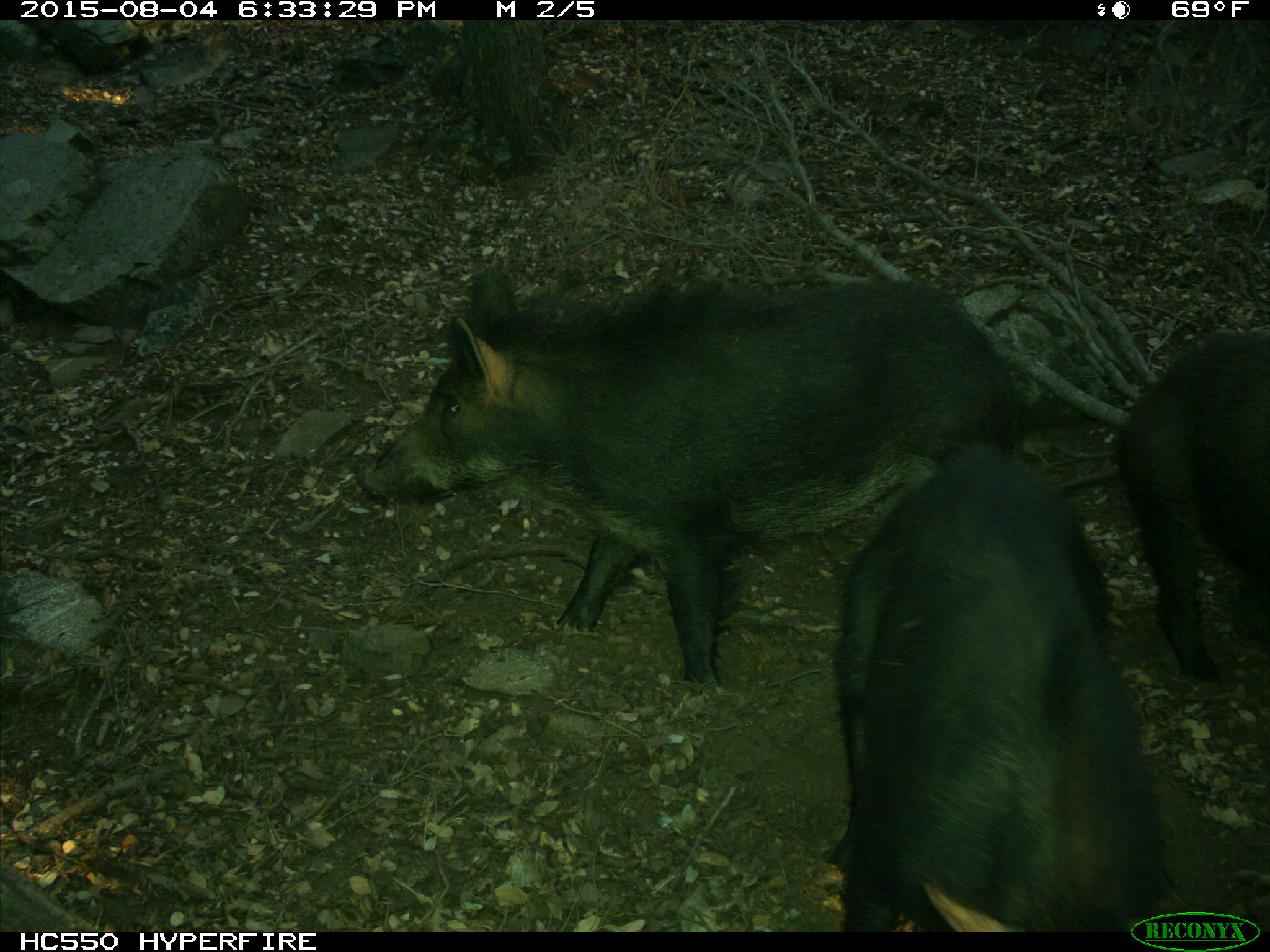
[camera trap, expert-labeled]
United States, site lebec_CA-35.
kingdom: Animalia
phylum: Chordata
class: Mammalia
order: Artiodactyla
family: Suidae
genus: Sus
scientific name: Sus scrofa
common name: wild boar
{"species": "Sus scrofa (wild boar)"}